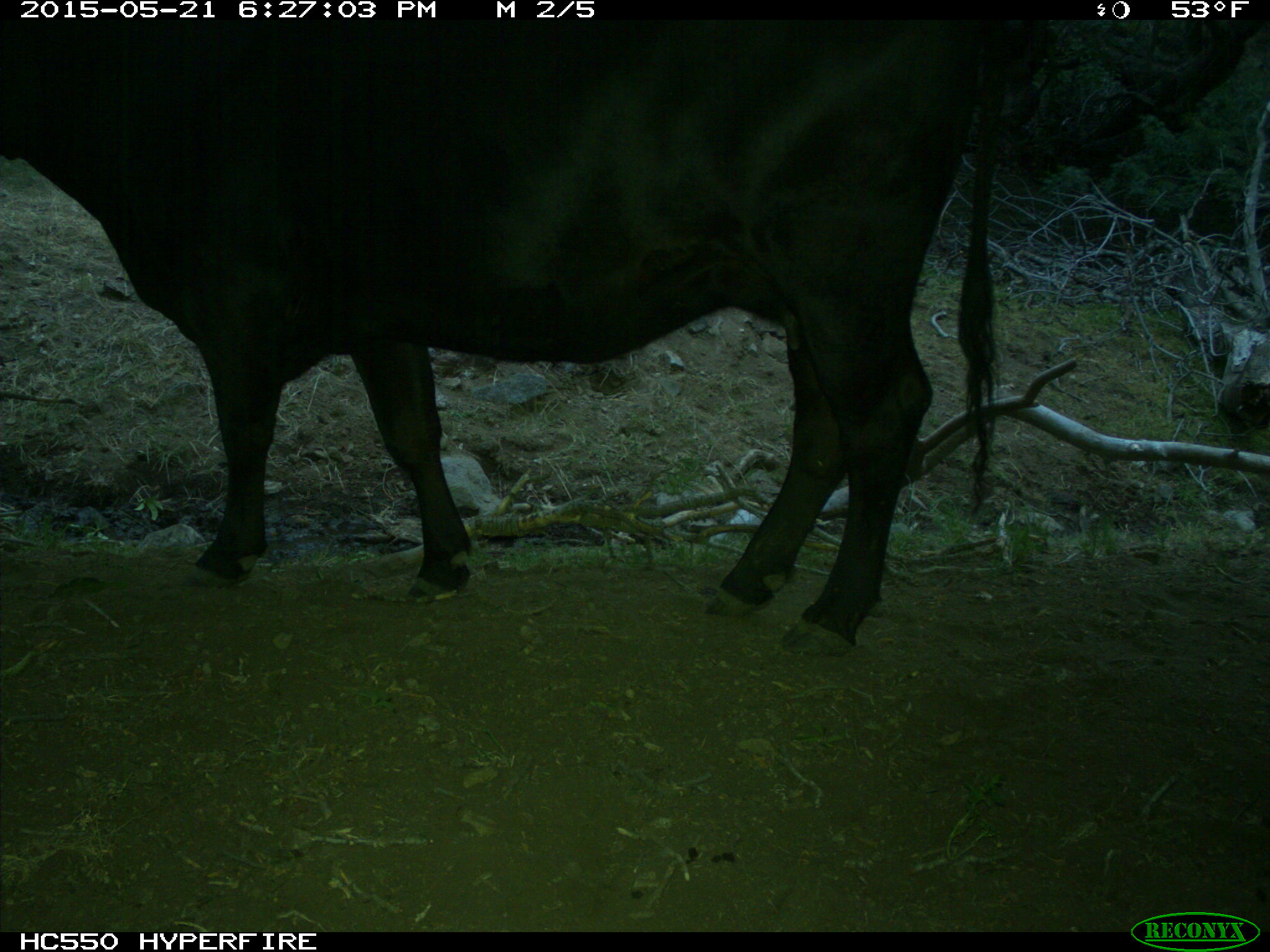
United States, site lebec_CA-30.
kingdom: Animalia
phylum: Chordata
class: Mammalia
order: Artiodactyla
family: Bovidae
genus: Bos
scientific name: Bos taurus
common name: domestic cow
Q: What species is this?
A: Bos taurus (domestic cow).